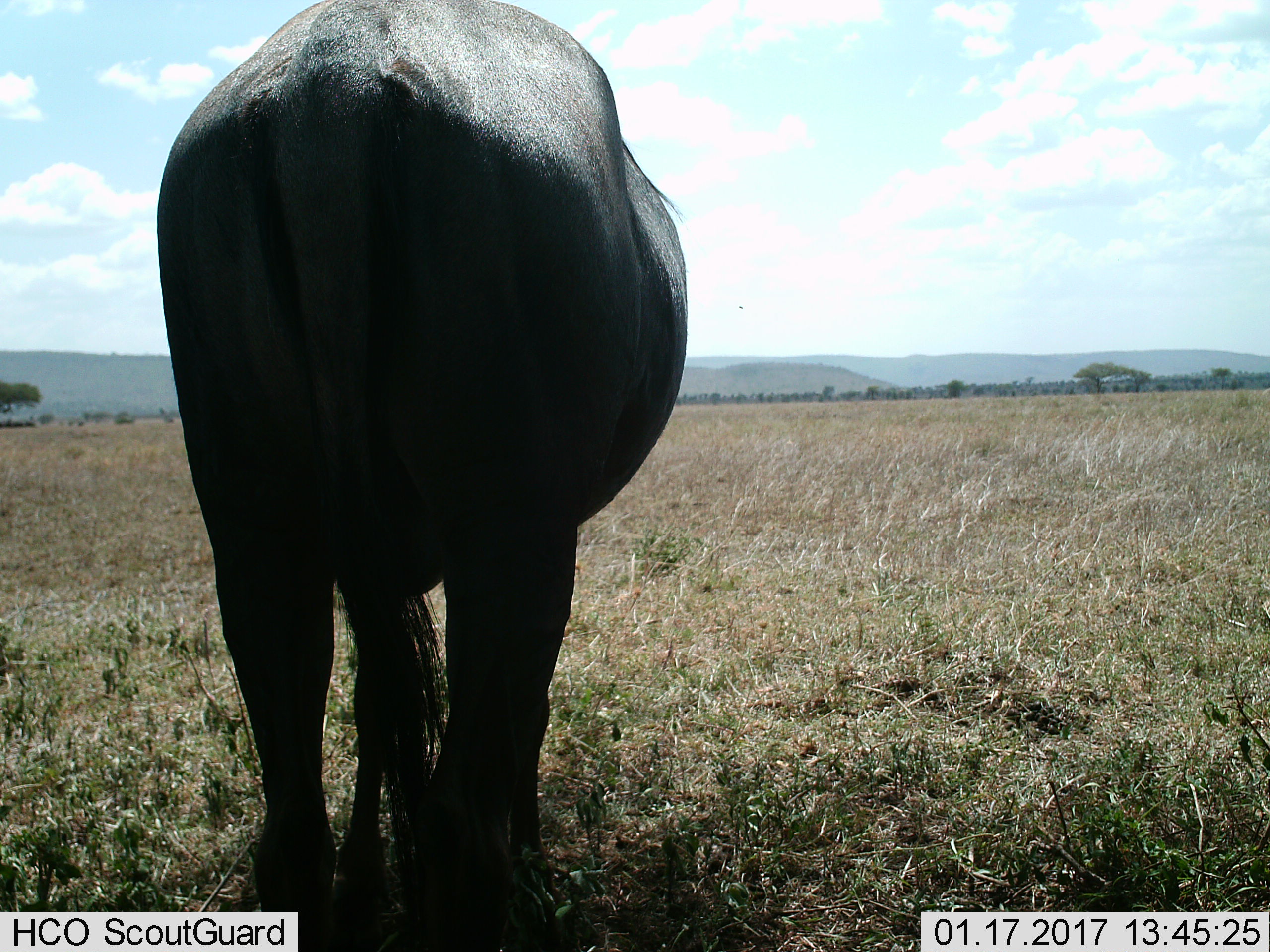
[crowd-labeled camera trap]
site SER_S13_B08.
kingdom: Animalia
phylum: Chordata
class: Mammalia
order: Artiodactyla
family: Bovidae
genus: Connochaetes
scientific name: Connochaetes taurinus taurinus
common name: blue wildebeest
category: wildebeestblue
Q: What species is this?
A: Wildebeestblue (blue wildebeest) (Connochaetes taurinus taurinus).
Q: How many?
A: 1.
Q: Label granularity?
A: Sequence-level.